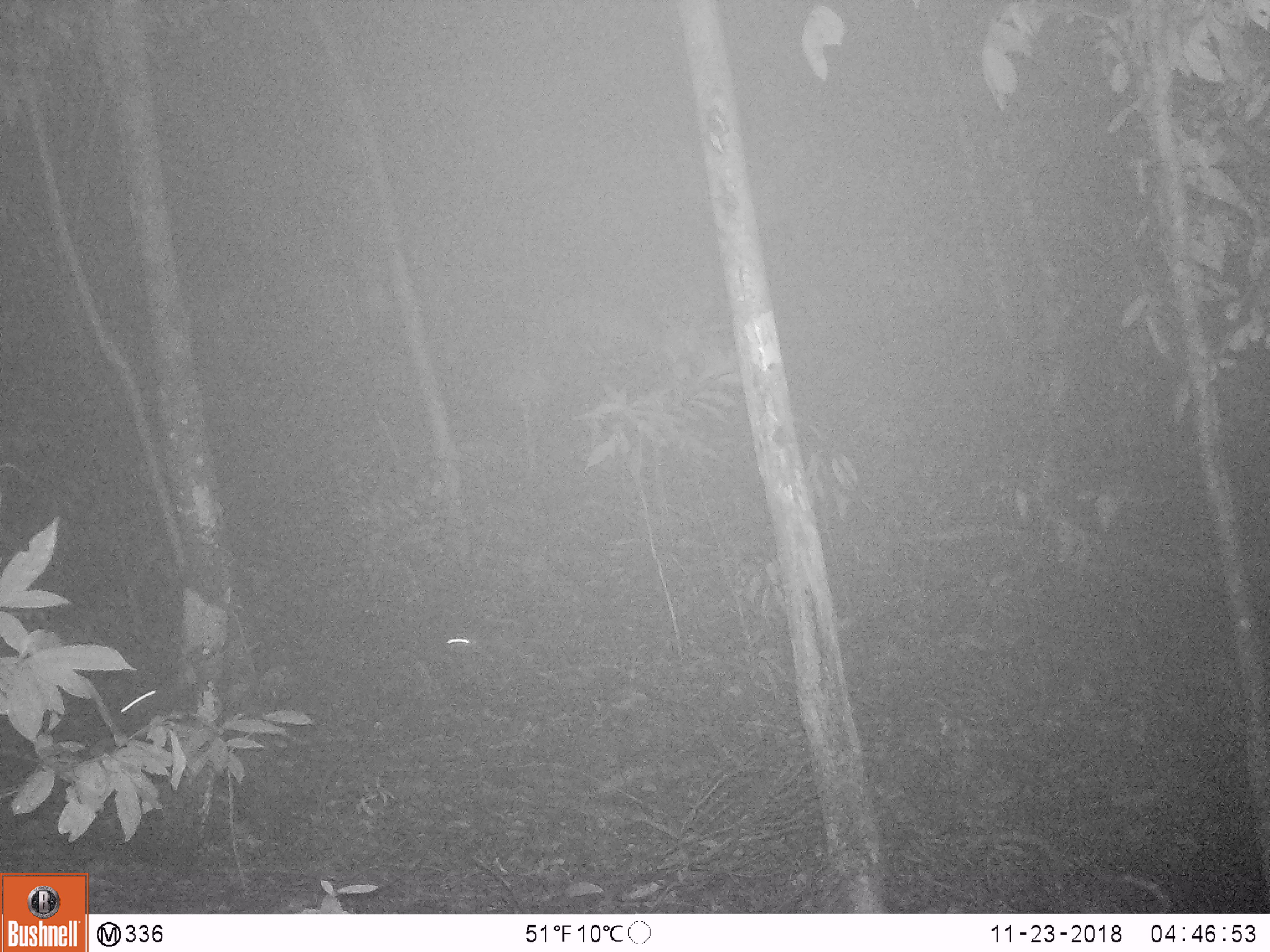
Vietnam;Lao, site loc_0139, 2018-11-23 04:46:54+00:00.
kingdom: Animalia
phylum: Arthropoda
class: Insecta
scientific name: Insecta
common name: insect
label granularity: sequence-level